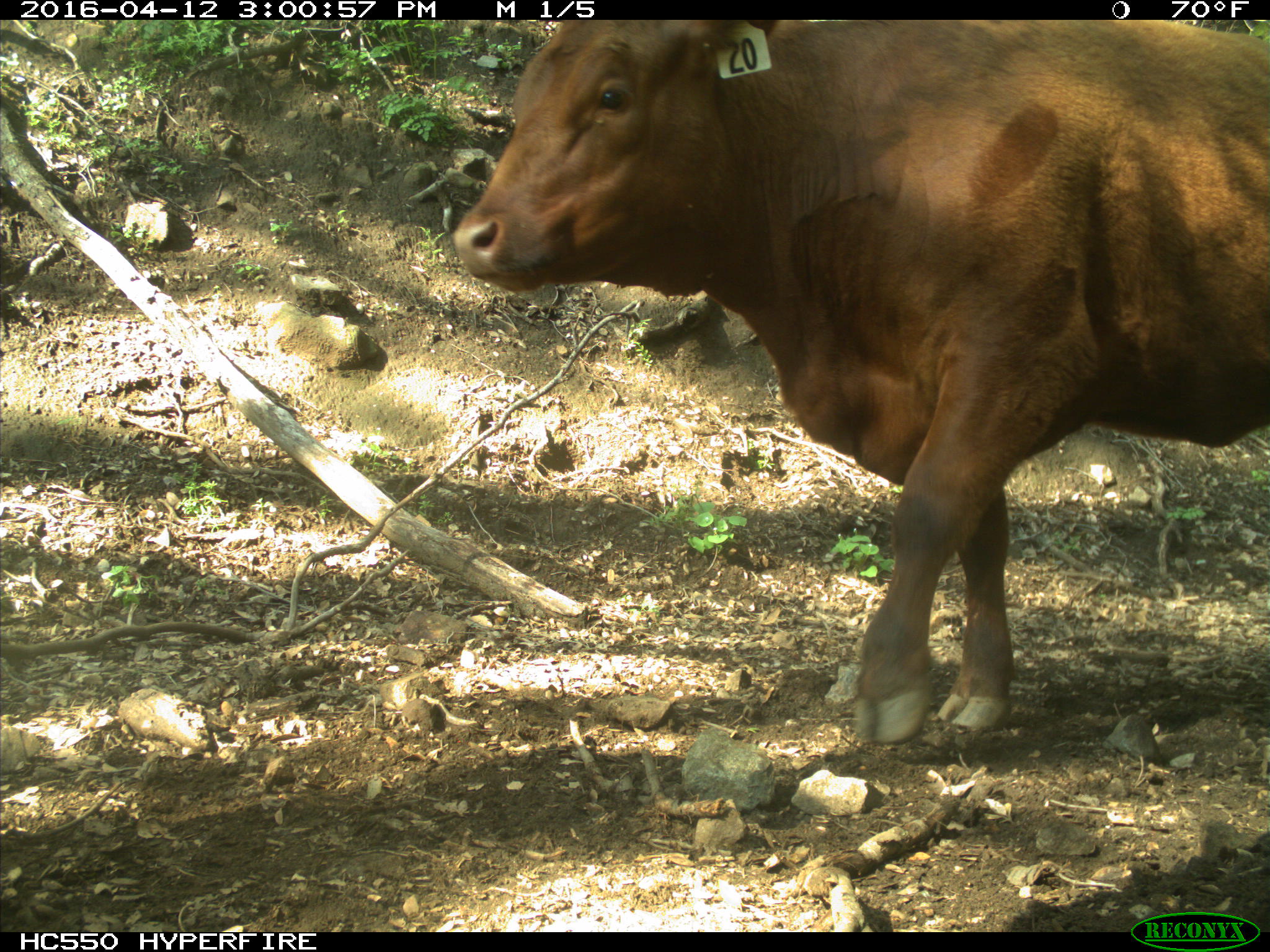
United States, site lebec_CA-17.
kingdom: Animalia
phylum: Chordata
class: Mammalia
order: Artiodactyla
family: Bovidae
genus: Bos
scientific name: Bos taurus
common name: domestic cow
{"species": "Bos taurus (domestic cow)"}